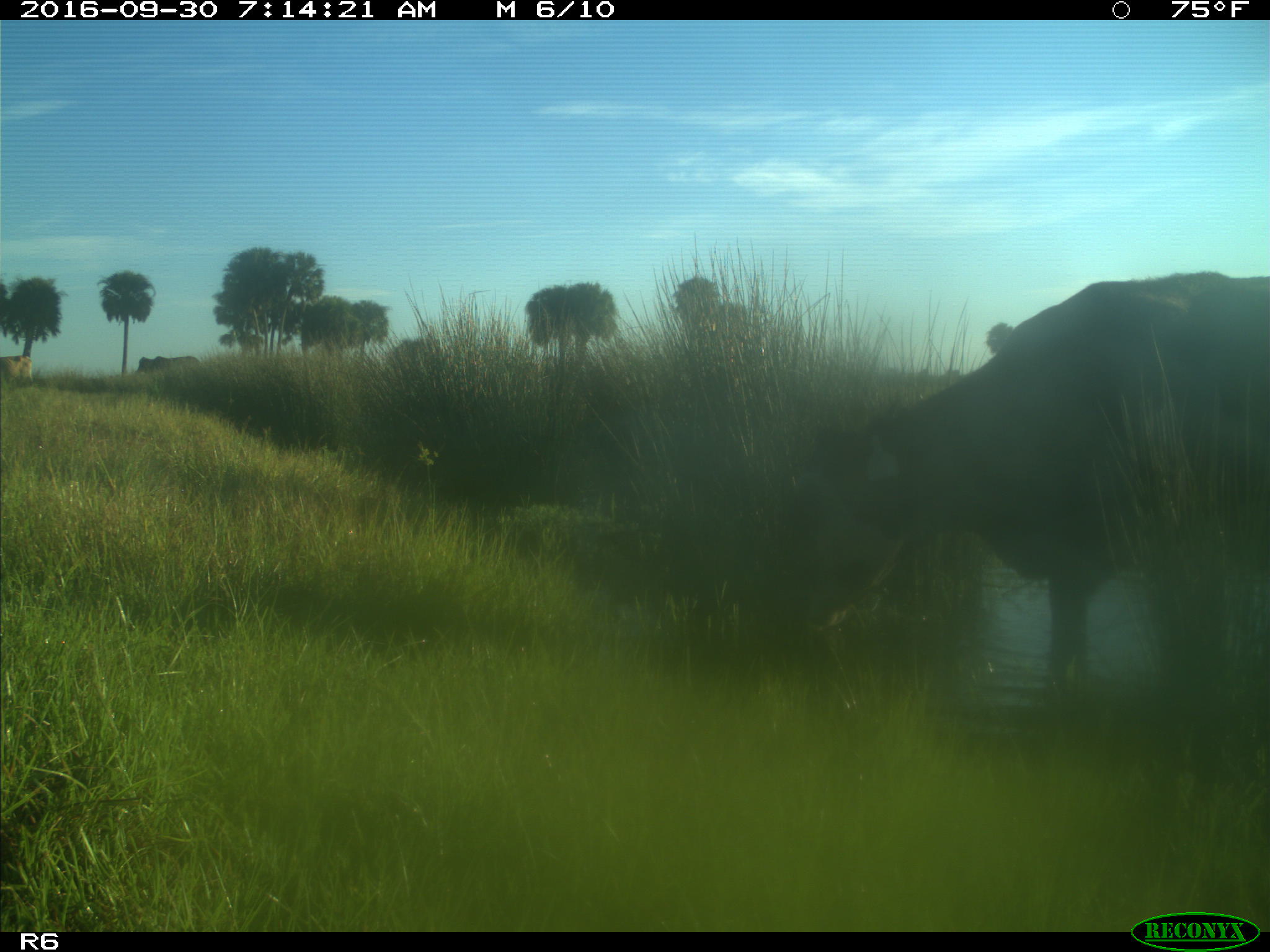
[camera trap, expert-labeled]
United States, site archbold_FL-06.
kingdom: Animalia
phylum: Chordata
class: Mammalia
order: Artiodactyla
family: Bovidae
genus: Bos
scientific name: Bos taurus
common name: domestic cow